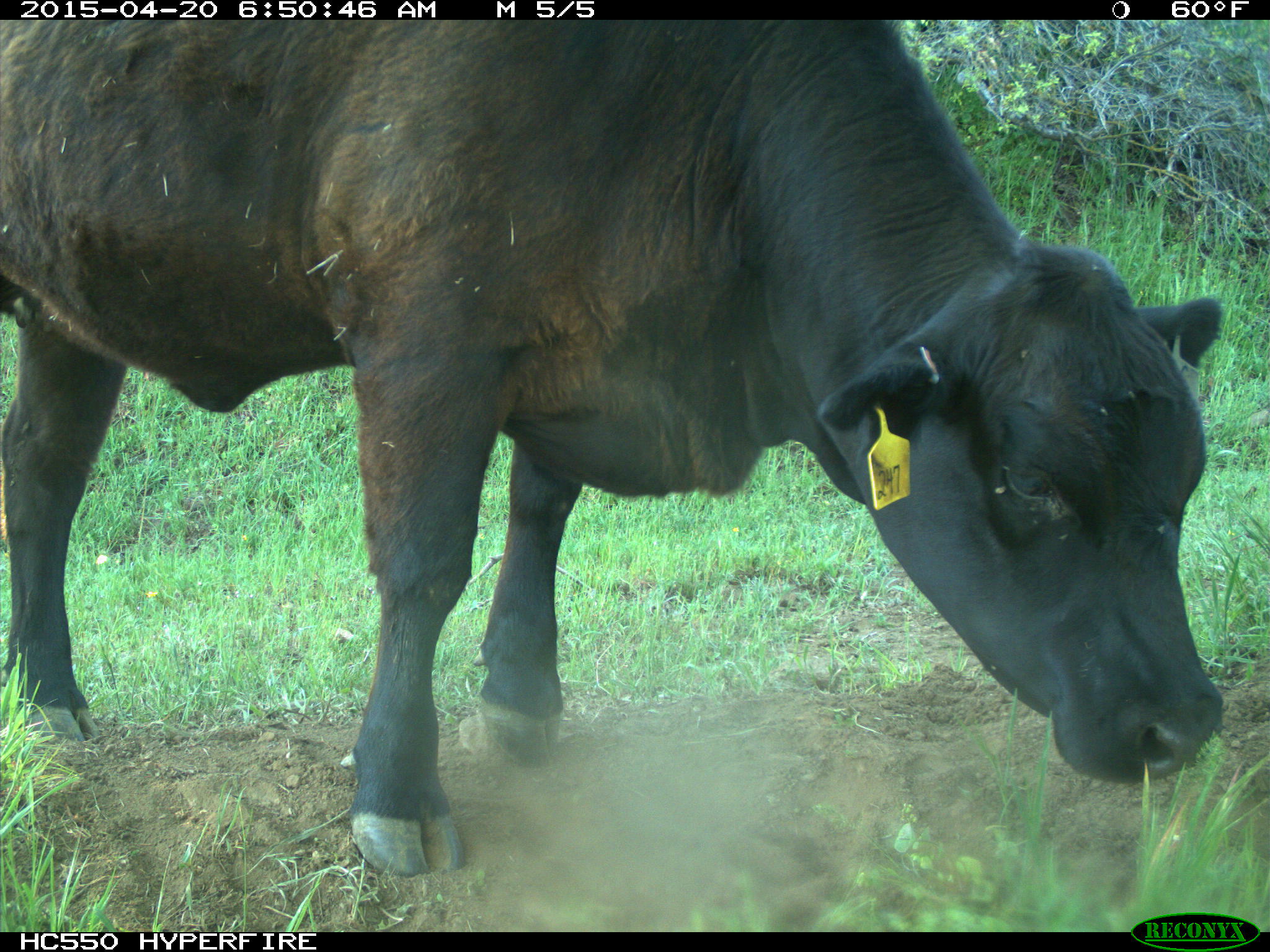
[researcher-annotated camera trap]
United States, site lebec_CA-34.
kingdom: Animalia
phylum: Chordata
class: Mammalia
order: Artiodactyla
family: Bovidae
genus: Bos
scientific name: Bos taurus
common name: domestic cow